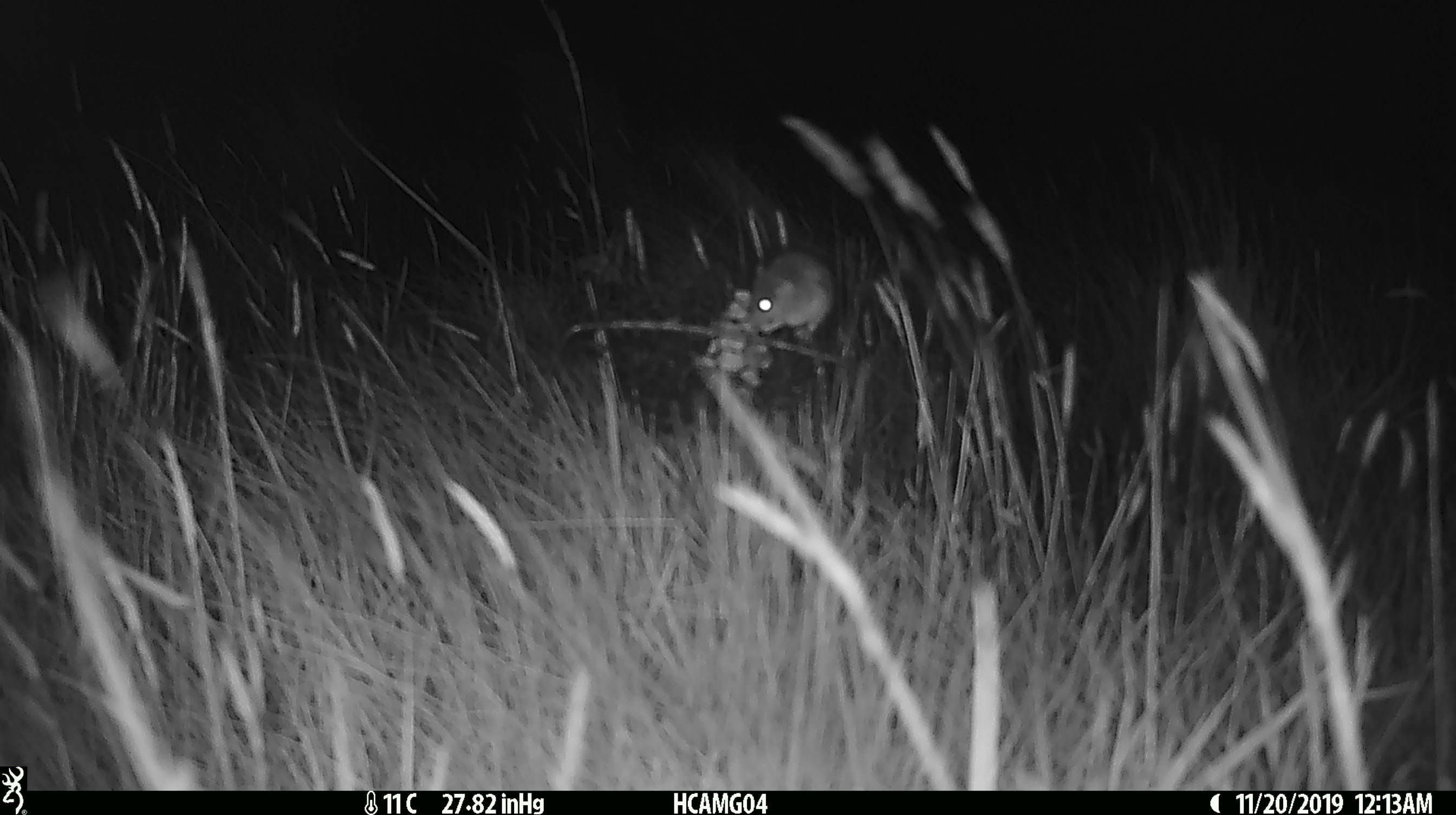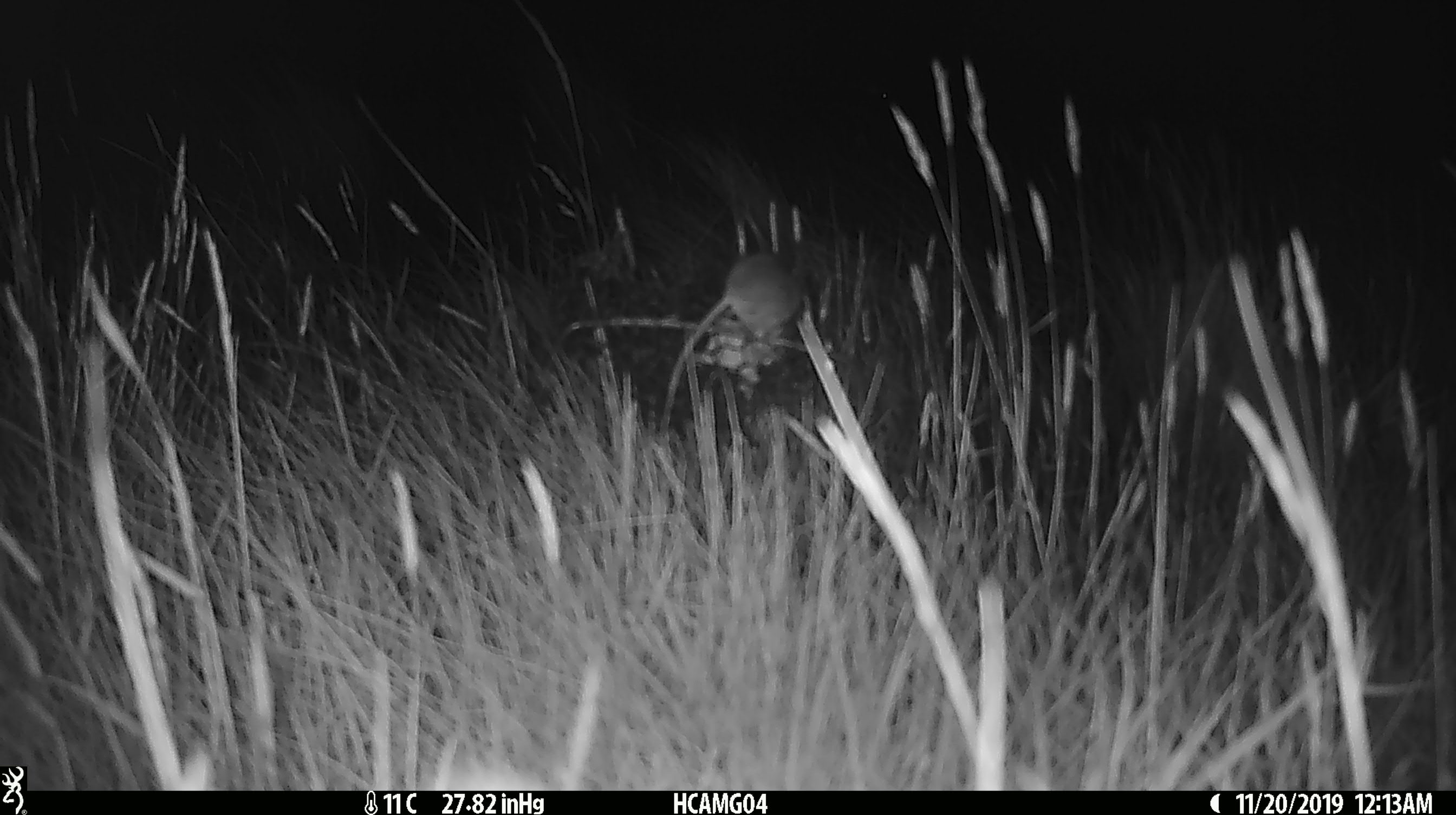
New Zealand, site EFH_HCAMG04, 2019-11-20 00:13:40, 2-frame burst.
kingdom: Animalia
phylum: Chordata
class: Mammalia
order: Rodentia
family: Muridae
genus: Mus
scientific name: Mus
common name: mouse